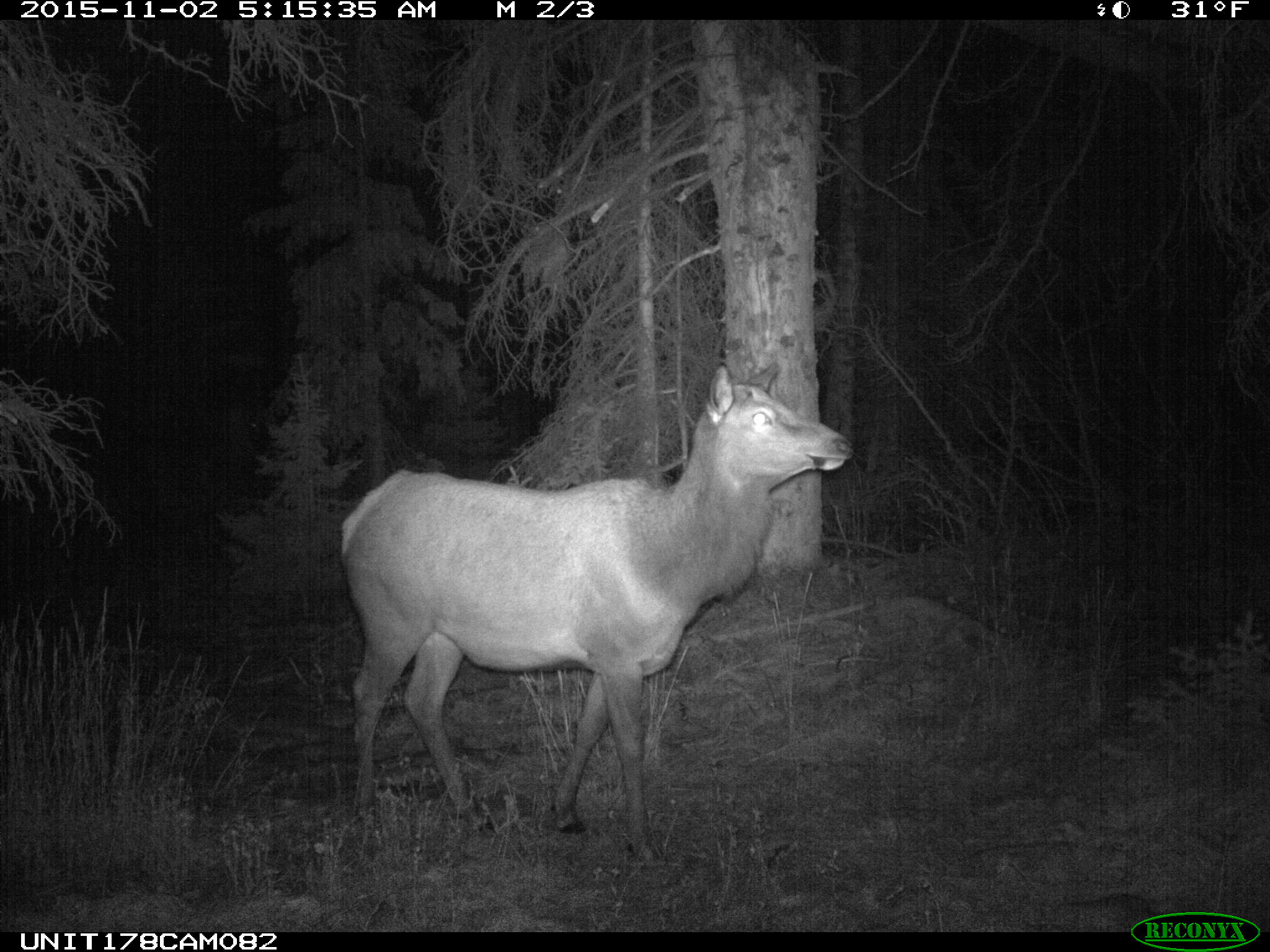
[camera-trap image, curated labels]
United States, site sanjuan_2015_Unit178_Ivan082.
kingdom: Animalia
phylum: Chordata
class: Mammalia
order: Artiodactyla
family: Cervidae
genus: Cervus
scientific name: Cervus elaphus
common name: red deer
Cervus elaphus (red deer).